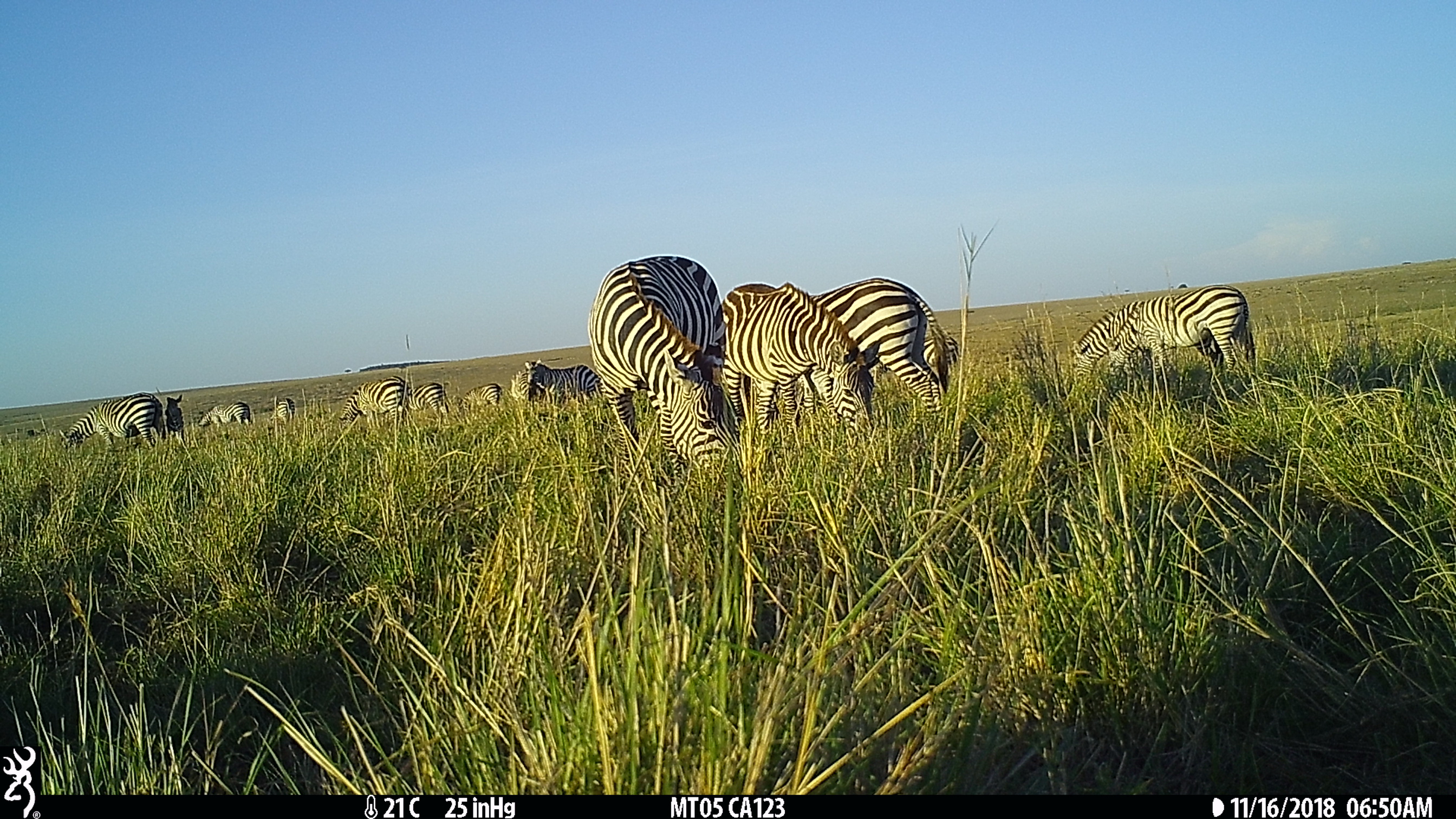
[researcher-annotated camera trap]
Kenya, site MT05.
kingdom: Animalia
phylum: Chordata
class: Mammalia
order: Perissodactyla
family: Equidae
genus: Equus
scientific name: Equus quagga burchellii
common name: burchell's zebra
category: zebra